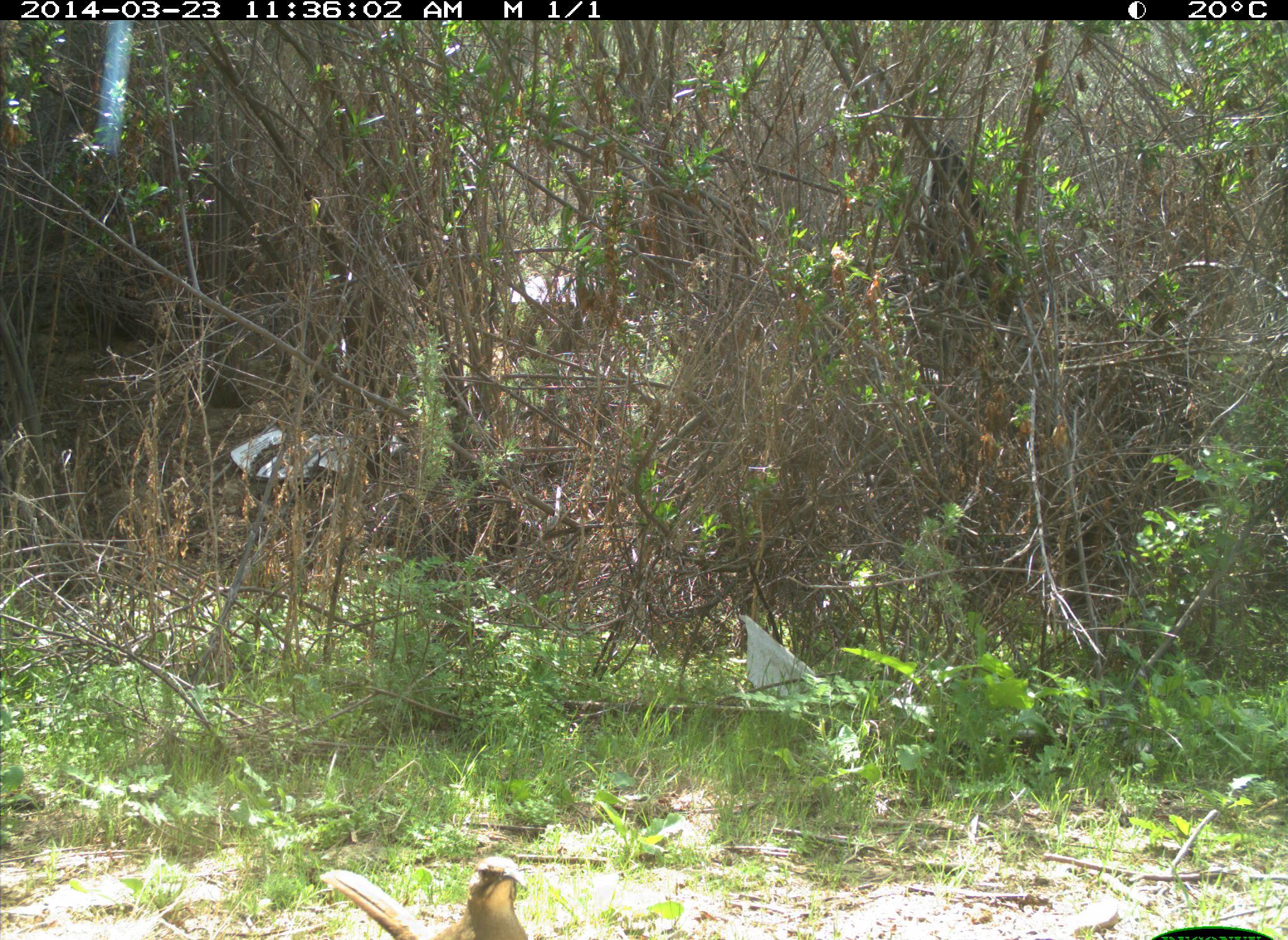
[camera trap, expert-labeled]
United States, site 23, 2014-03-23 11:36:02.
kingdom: Animalia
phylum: Chordata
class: Aves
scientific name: Aves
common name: bird